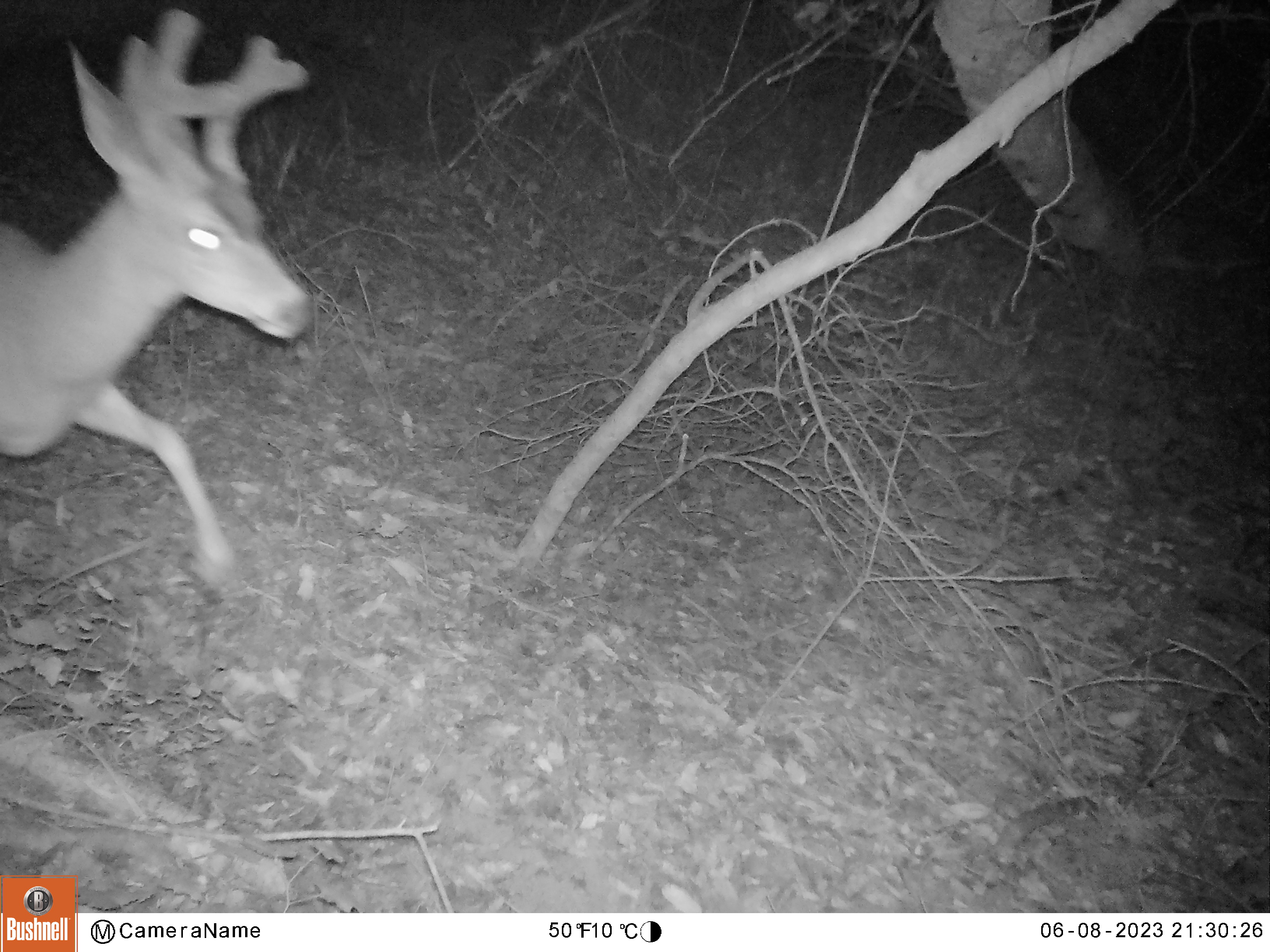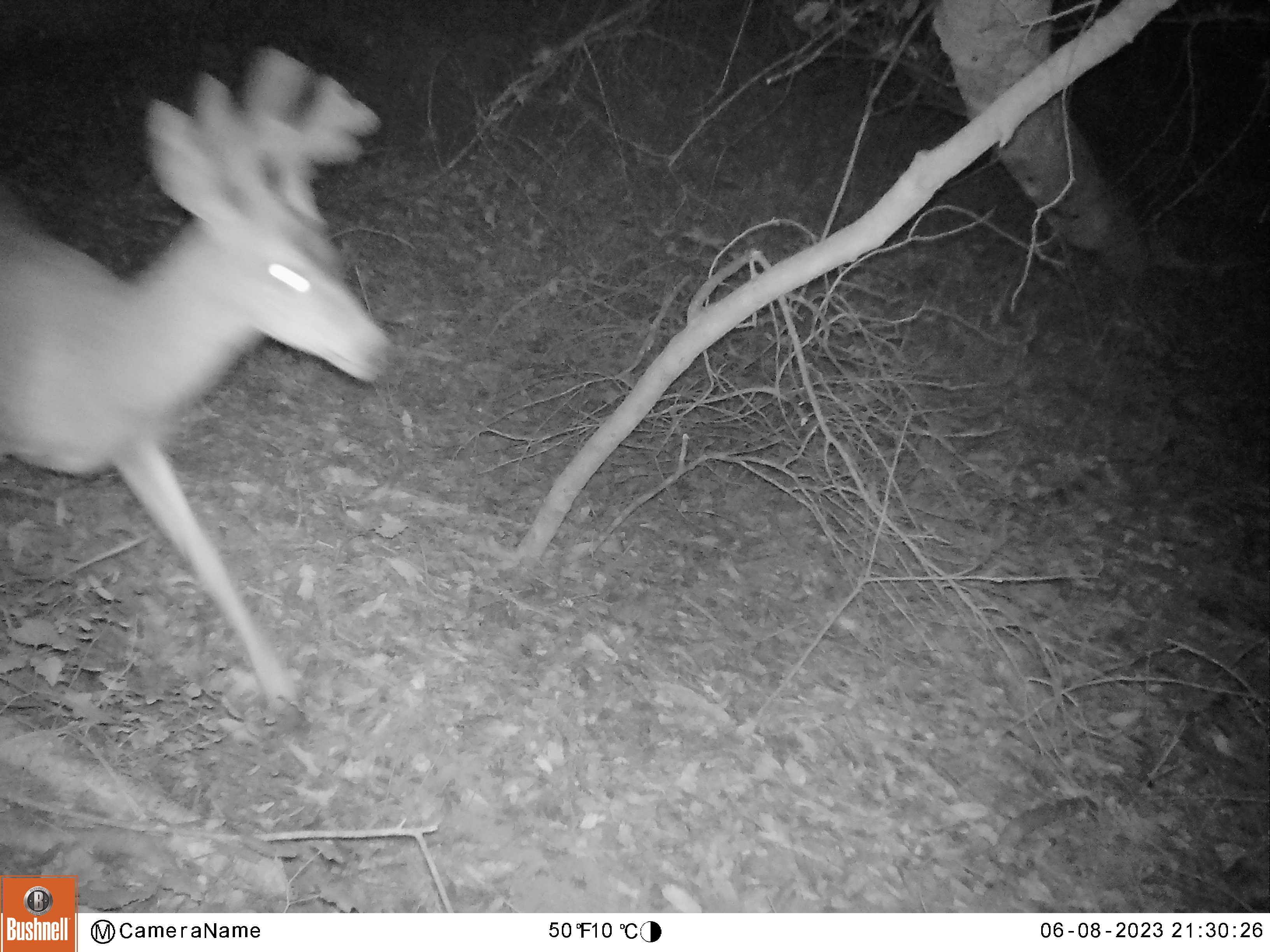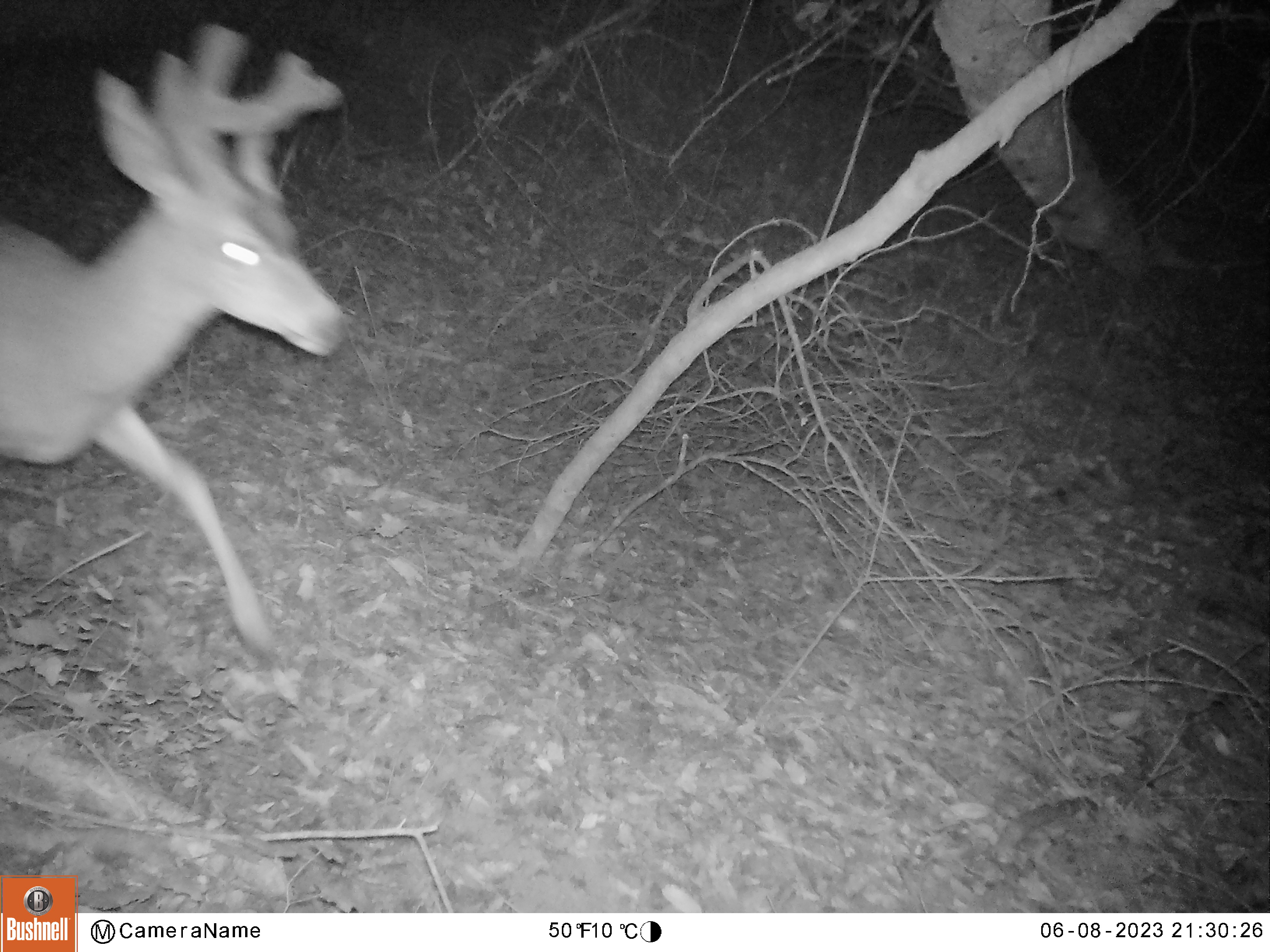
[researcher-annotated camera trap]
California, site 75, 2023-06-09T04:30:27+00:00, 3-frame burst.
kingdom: Animalia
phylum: Chordata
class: Mammalia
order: Artiodactyla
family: Cervidae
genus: Odocoileus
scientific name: Odocoileus hemionus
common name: mule deer